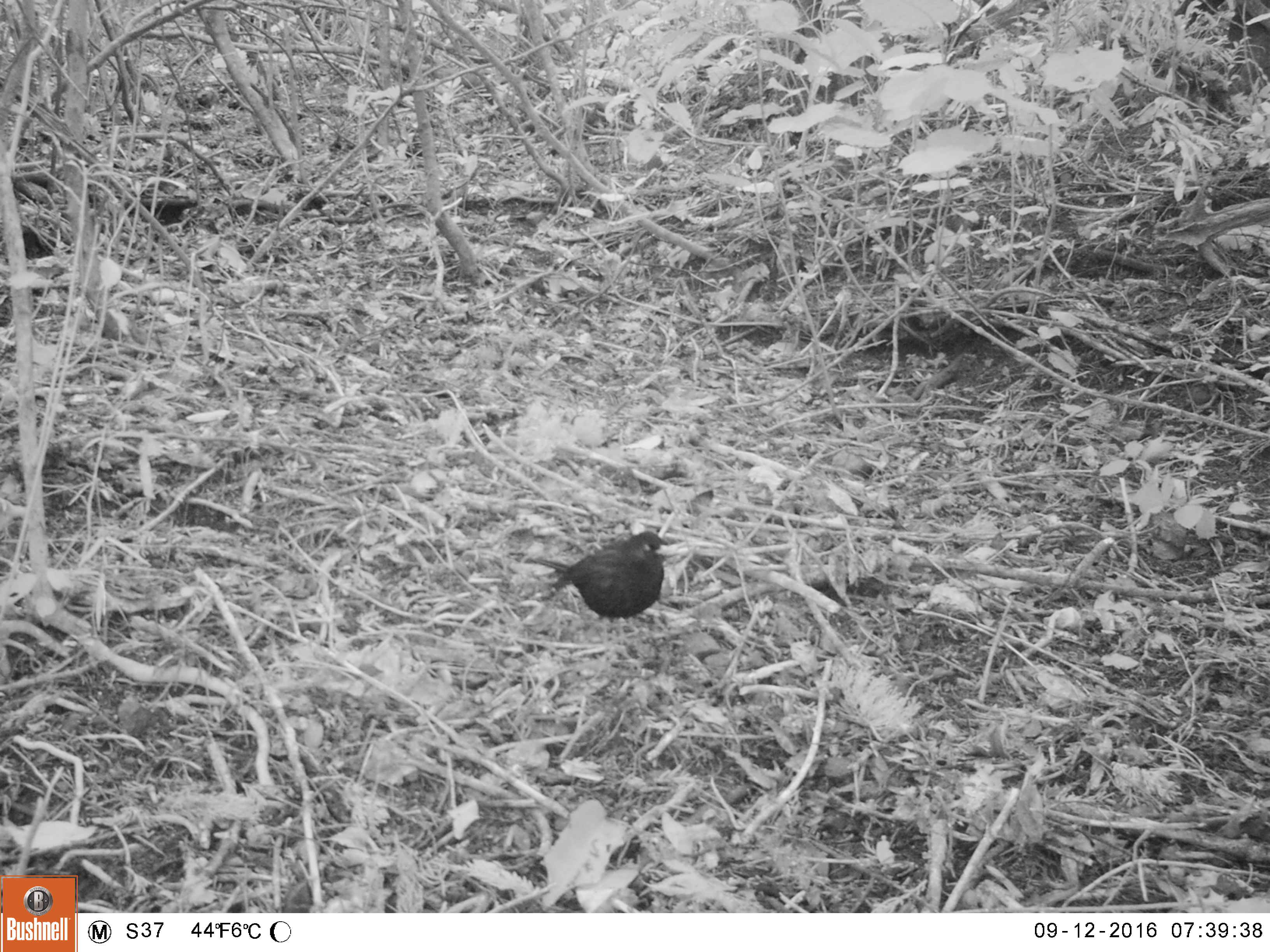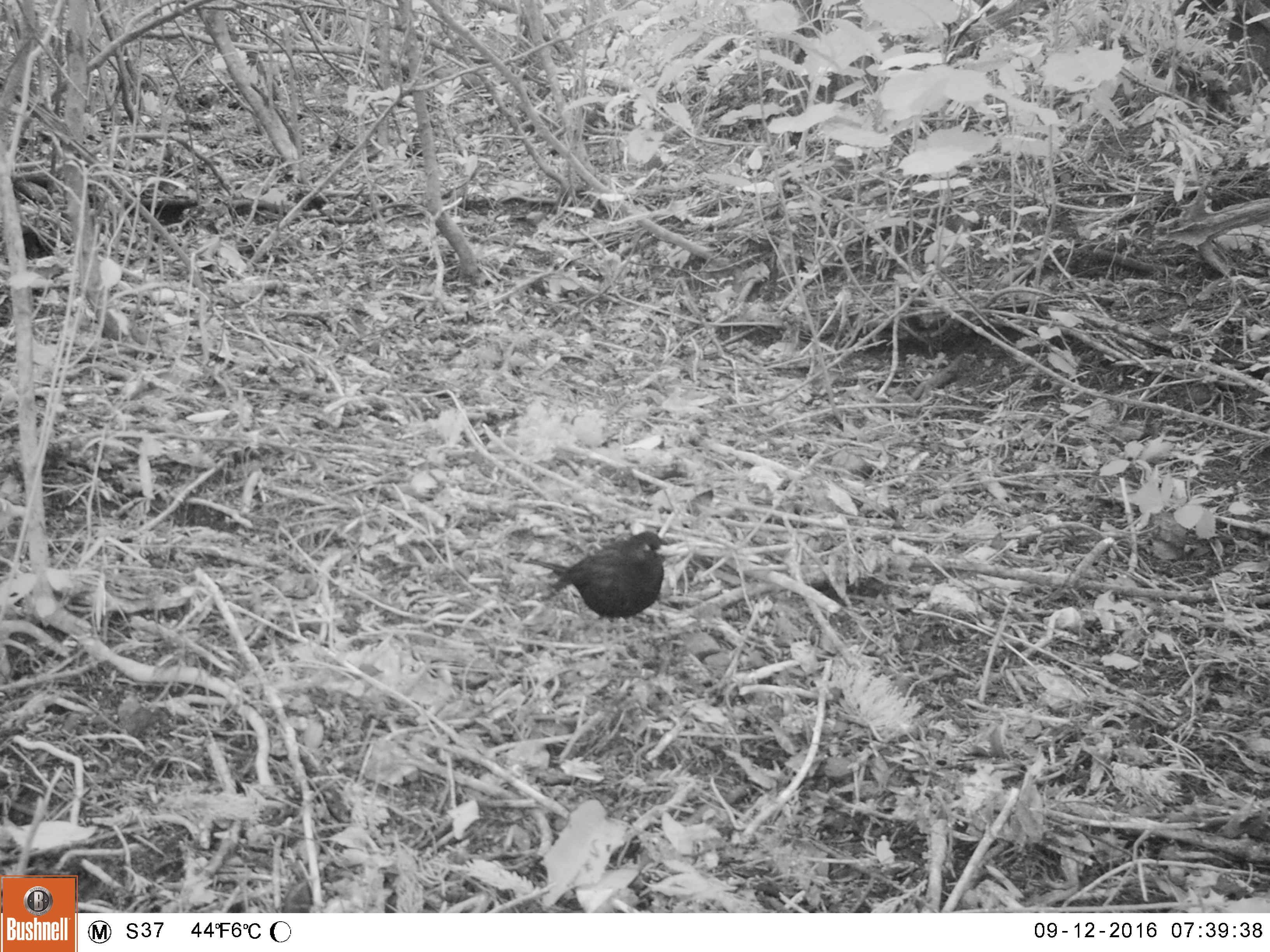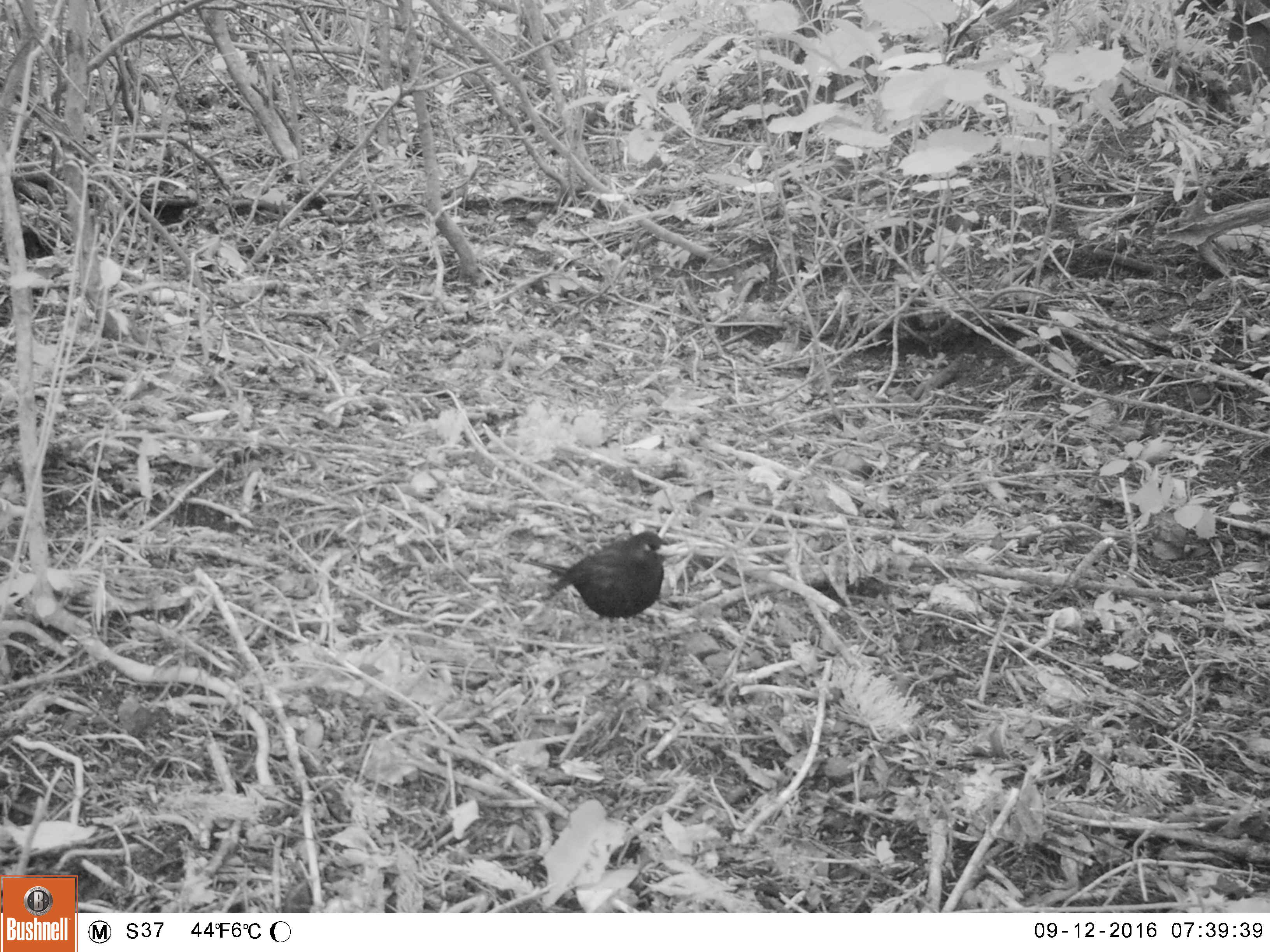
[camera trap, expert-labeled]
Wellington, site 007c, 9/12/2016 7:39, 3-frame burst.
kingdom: Animalia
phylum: Chordata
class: Aves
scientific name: Aves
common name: bird